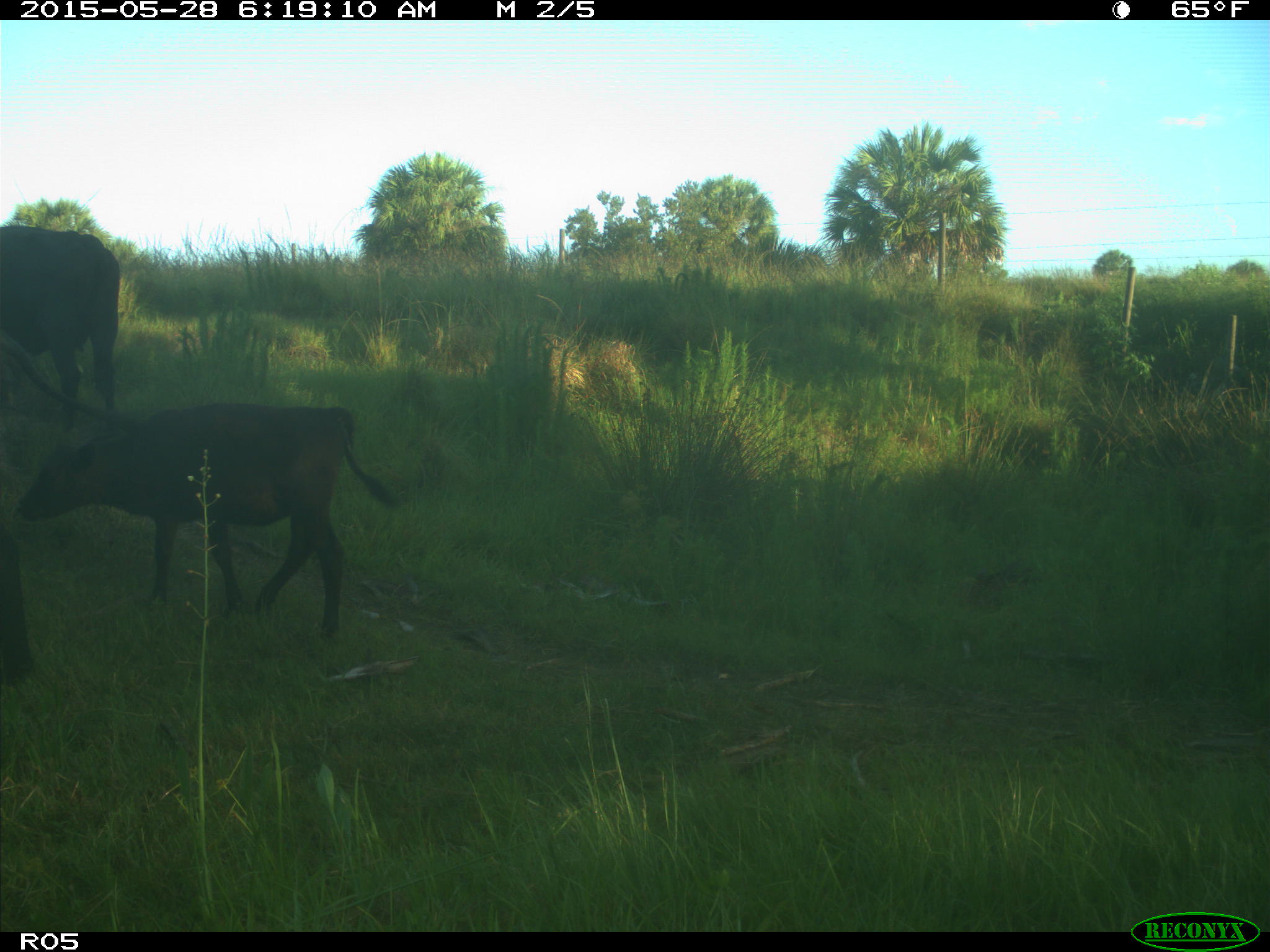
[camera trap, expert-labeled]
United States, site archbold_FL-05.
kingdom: Animalia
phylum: Chordata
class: Mammalia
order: Artiodactyla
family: Bovidae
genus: Bos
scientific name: Bos taurus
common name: domestic cow